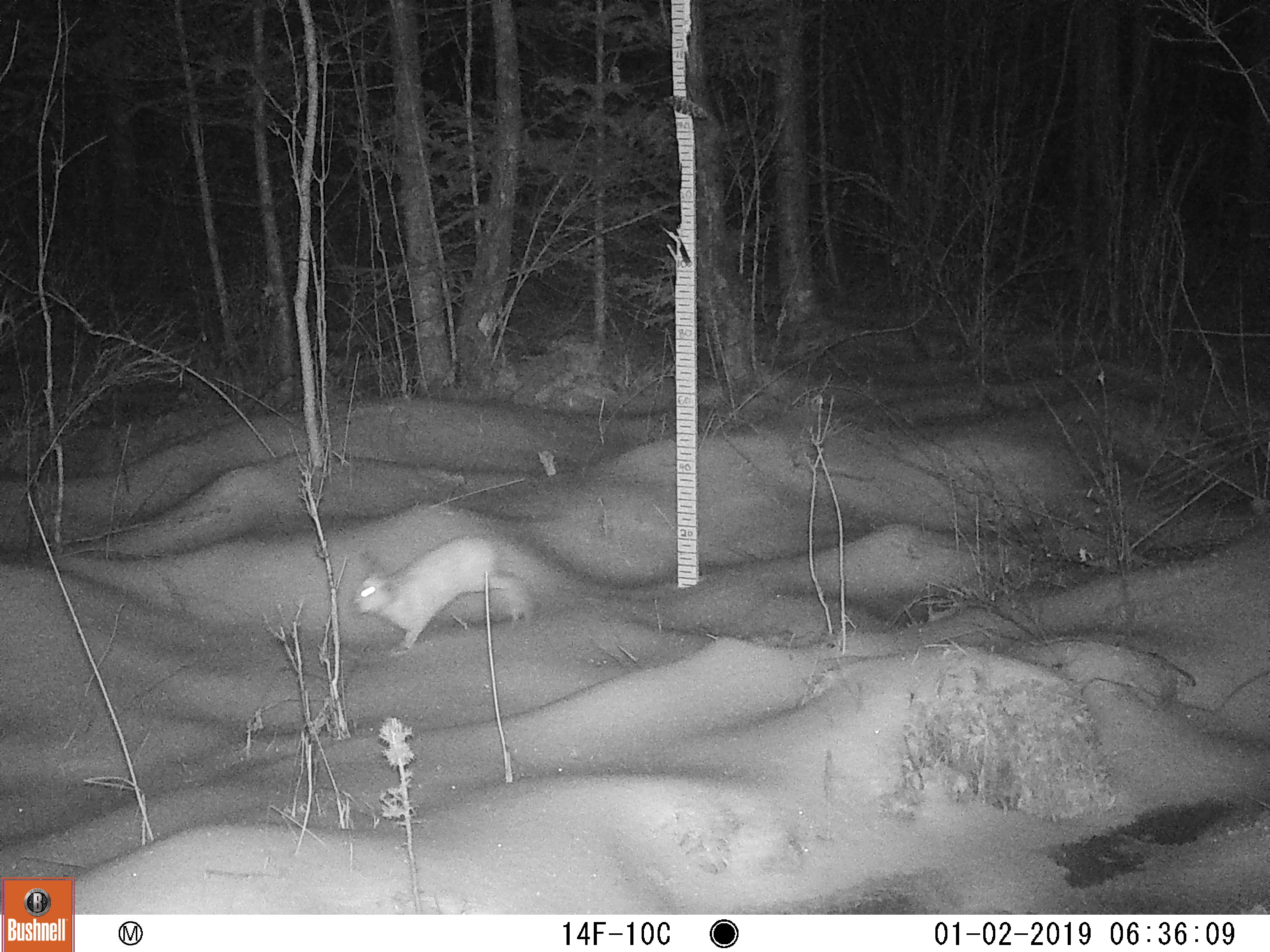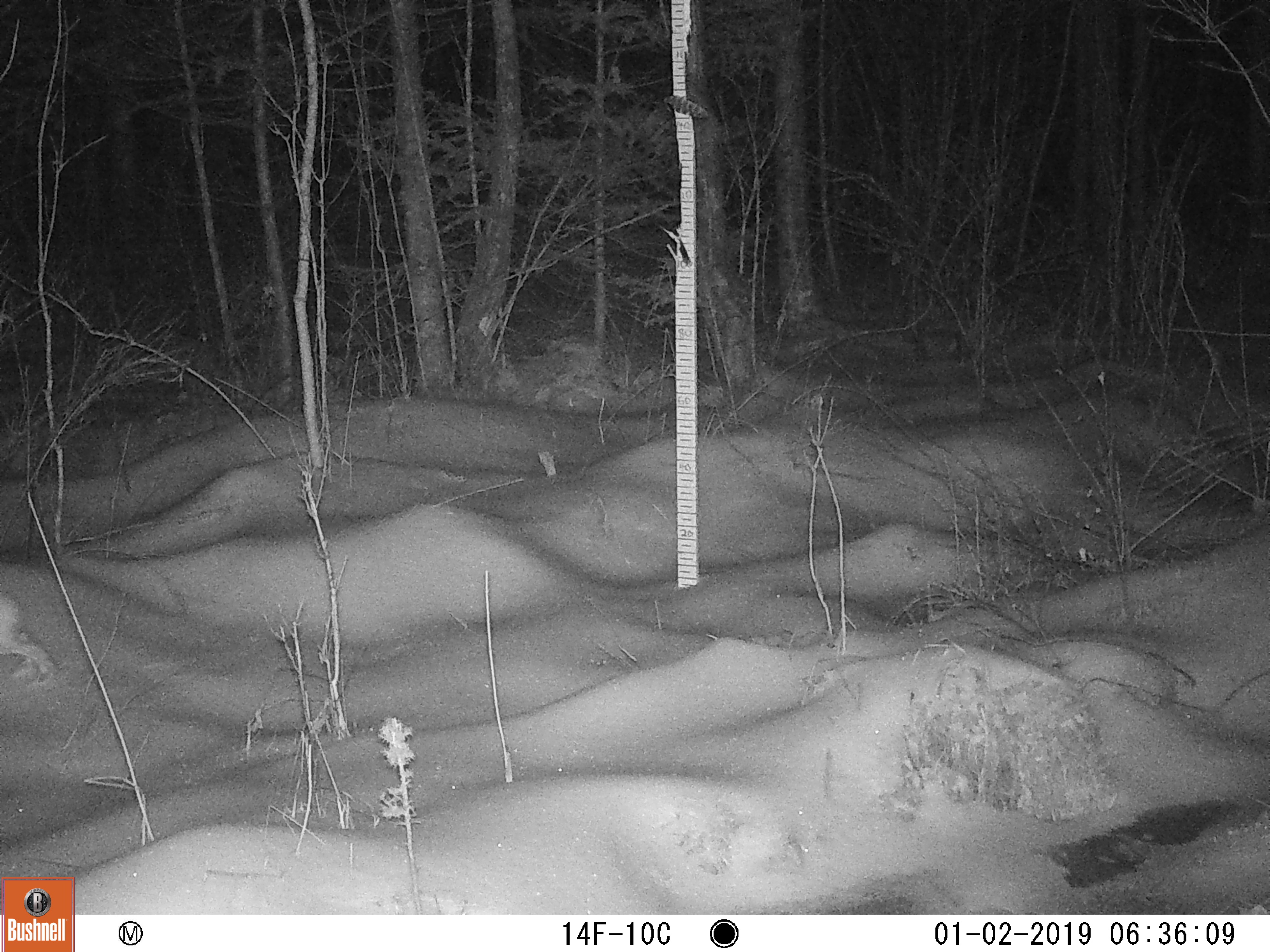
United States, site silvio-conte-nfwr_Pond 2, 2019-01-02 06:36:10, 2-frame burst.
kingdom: Animalia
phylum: Chordata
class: Mammalia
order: Lagomorpha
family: Leporidae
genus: Lepus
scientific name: Lepus americanus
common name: snowshoe hare